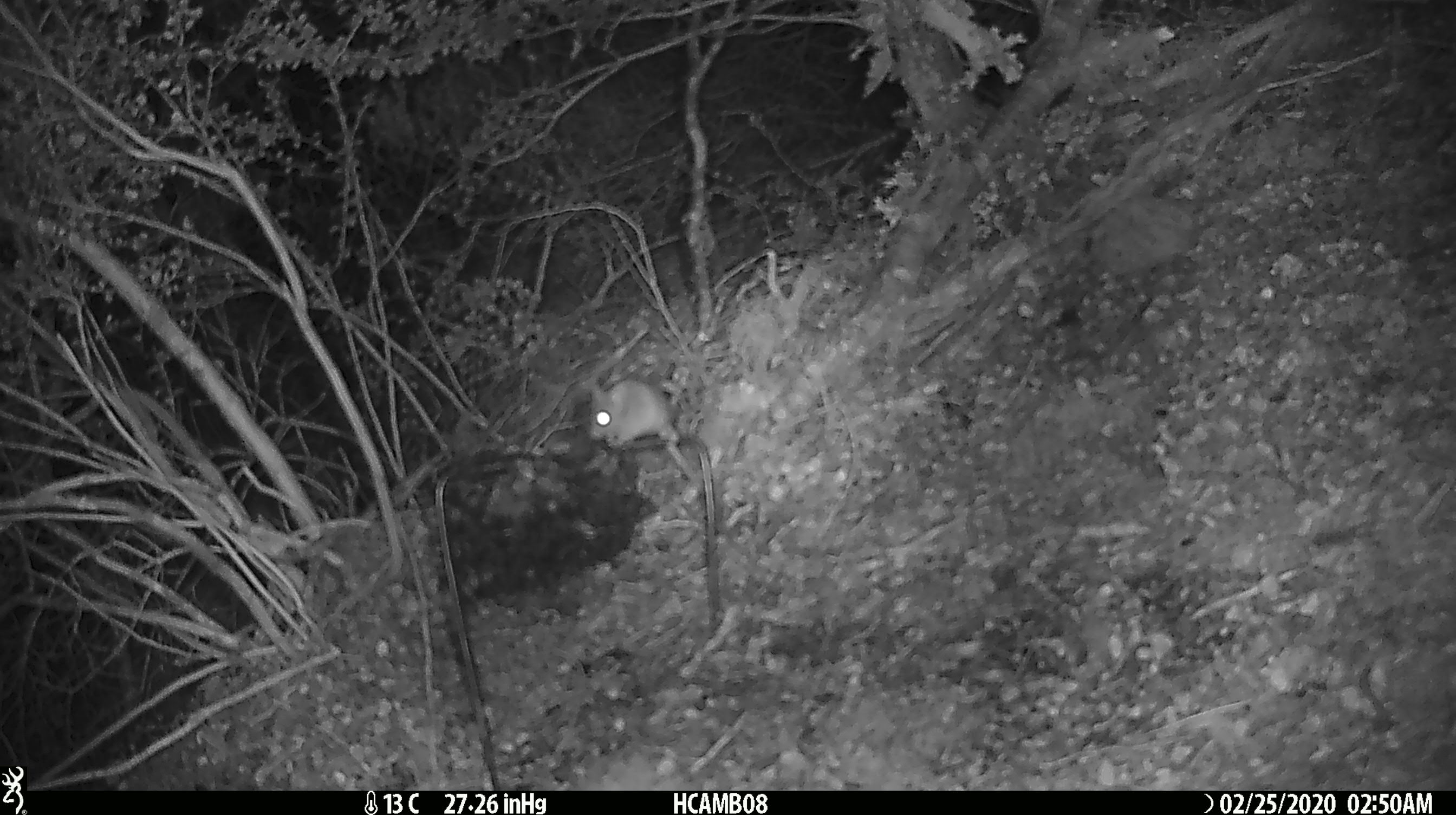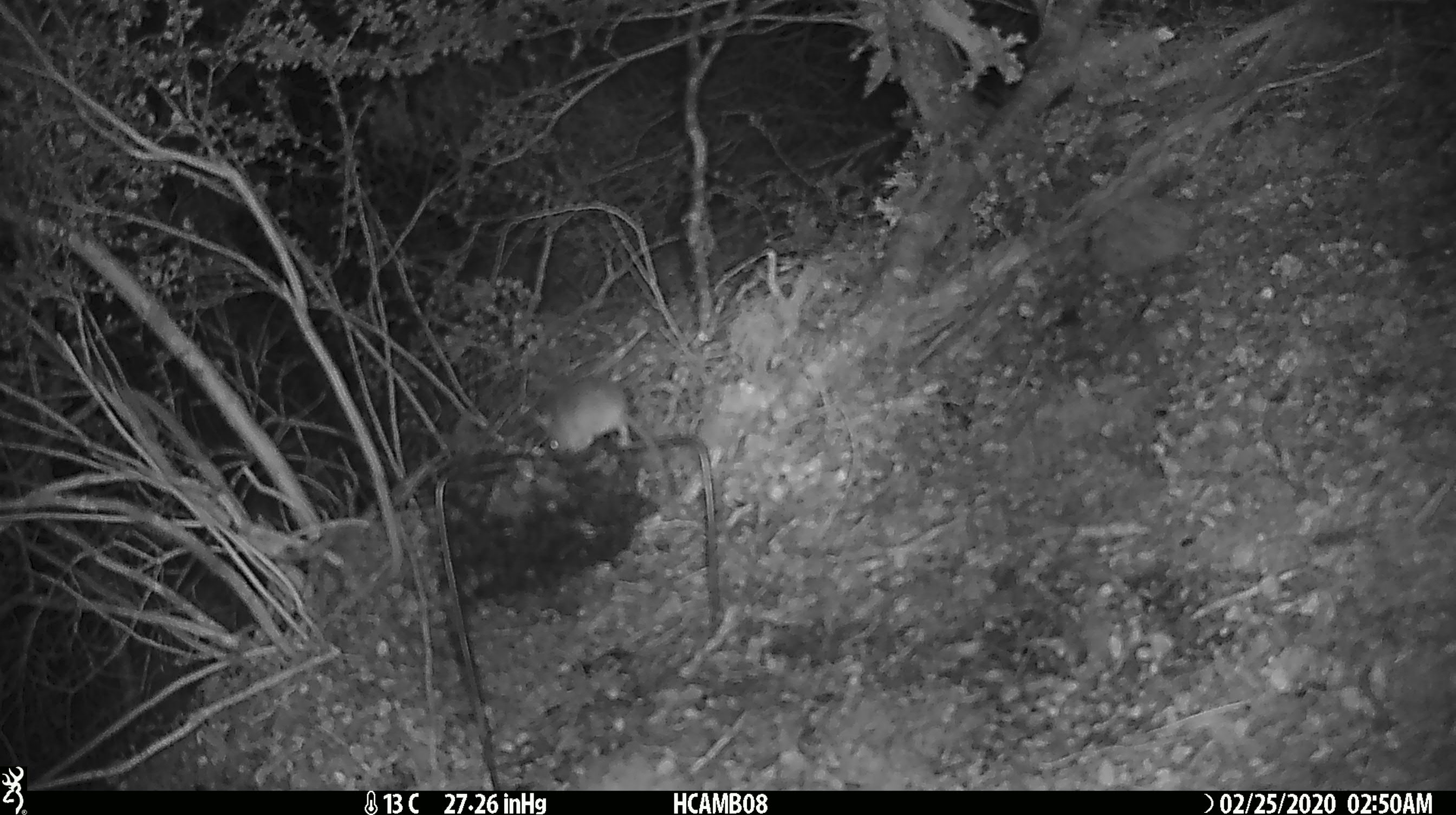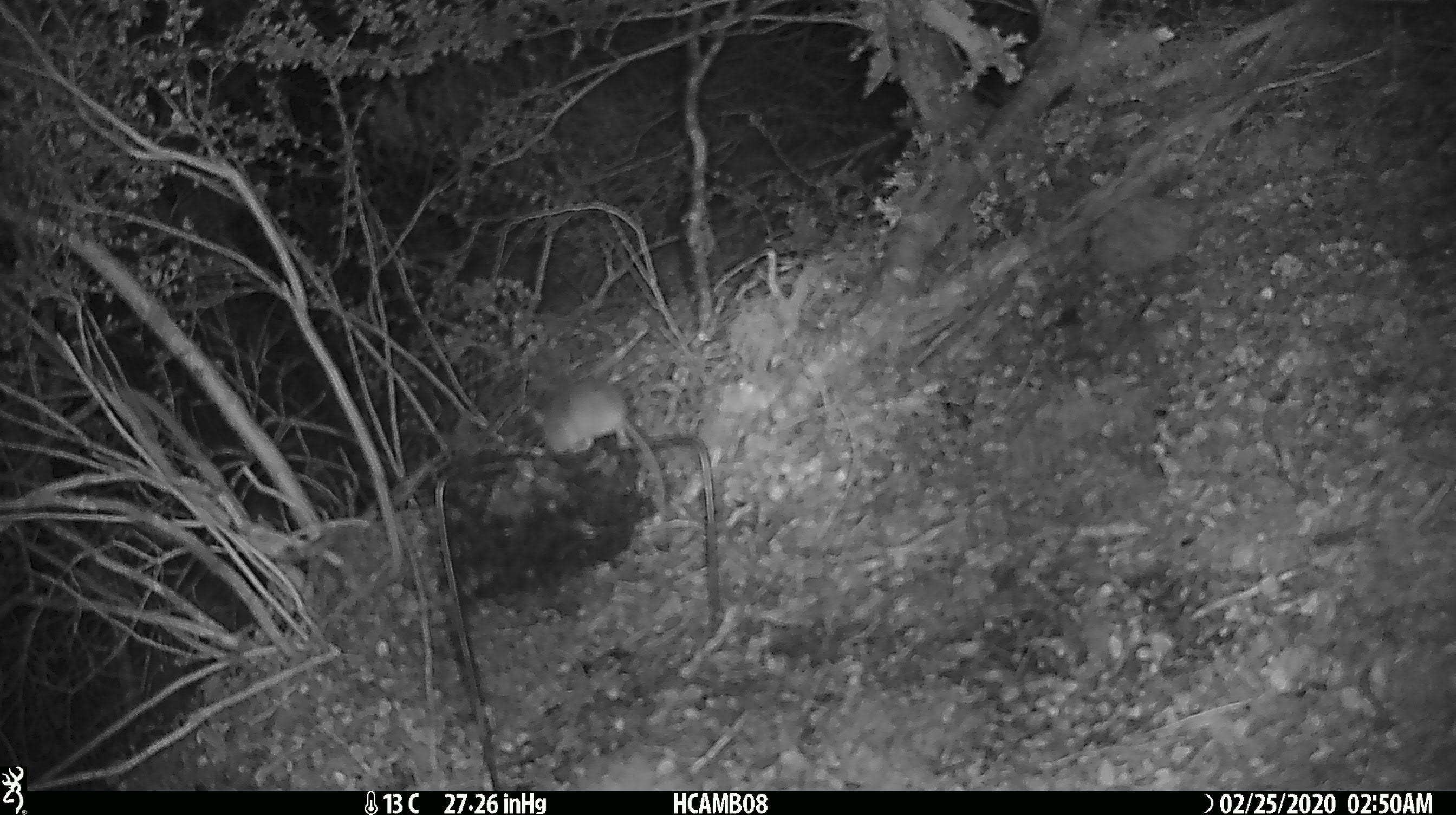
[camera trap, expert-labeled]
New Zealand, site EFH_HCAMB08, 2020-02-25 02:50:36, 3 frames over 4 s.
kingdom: Animalia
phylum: Chordata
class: Mammalia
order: Rodentia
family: Muridae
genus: Mus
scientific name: Mus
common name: mouse